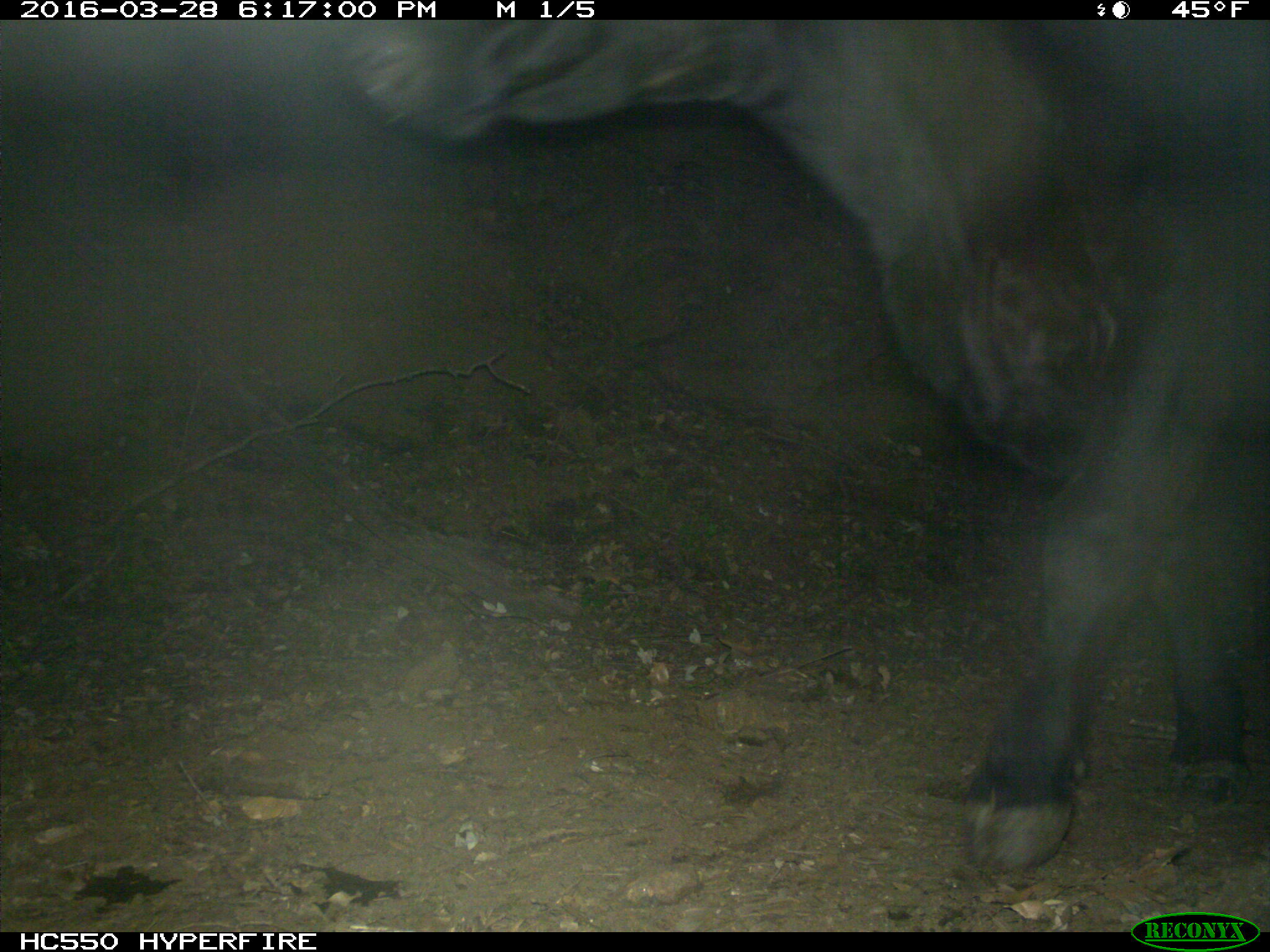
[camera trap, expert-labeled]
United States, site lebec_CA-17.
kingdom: Animalia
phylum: Chordata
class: Mammalia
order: Artiodactyla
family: Bovidae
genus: Bos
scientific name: Bos taurus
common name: domestic cow